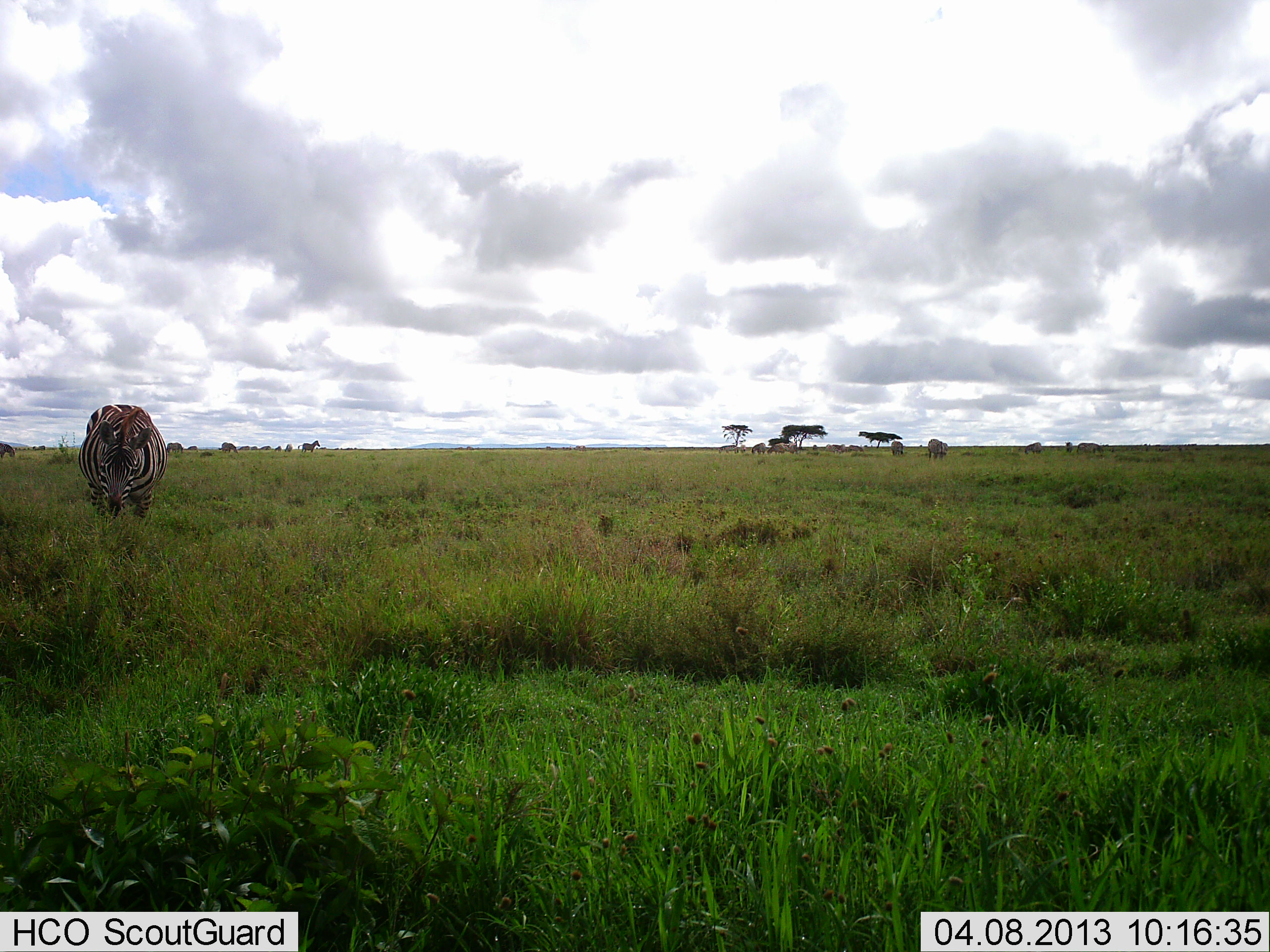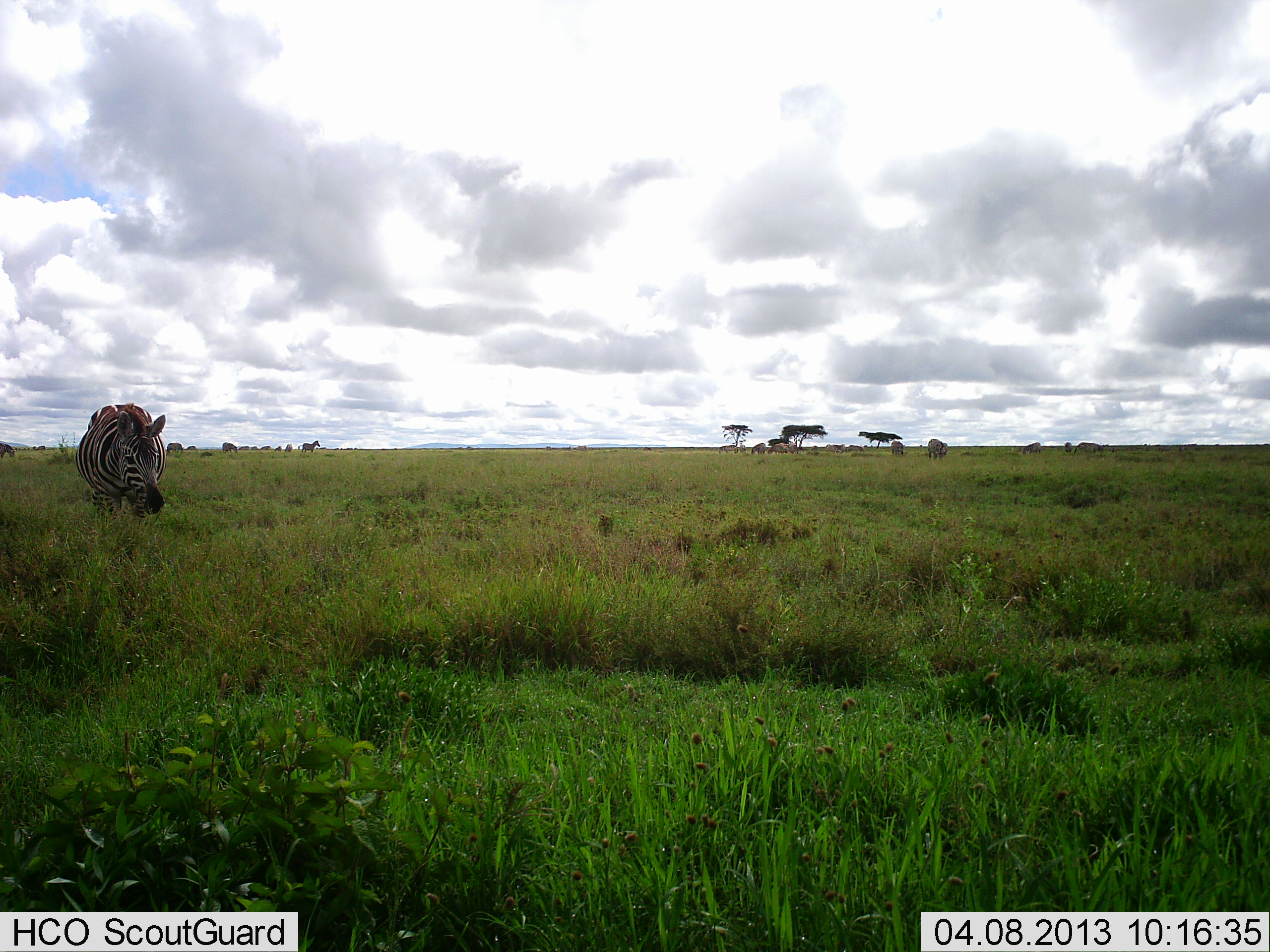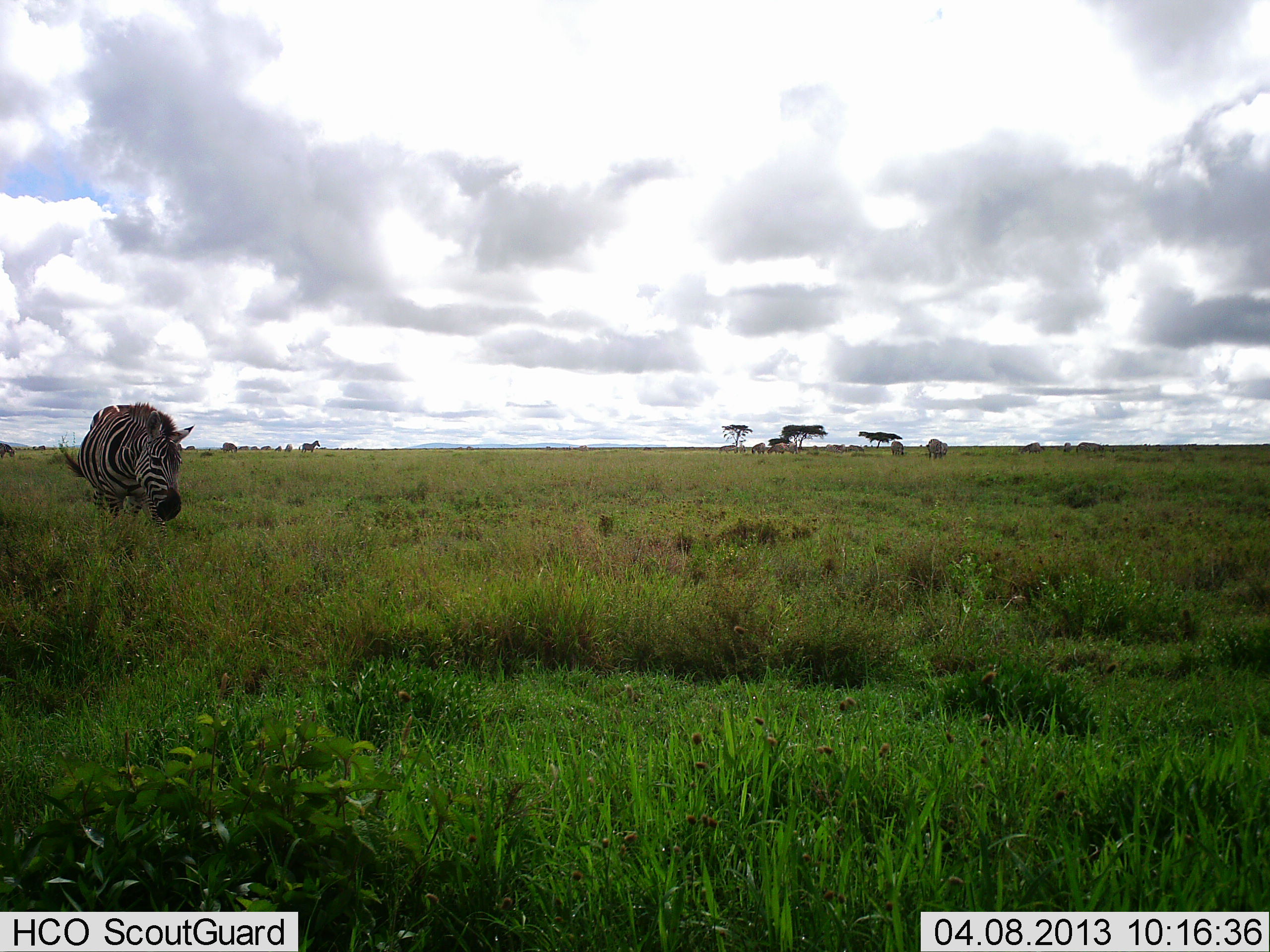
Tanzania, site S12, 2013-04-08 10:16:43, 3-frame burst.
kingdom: Animalia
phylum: Chordata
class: Mammalia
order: Perissodactyla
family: Equidae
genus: Equus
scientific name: Equus quagga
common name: plains zebra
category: zebra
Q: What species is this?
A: Zebra (plains zebra) (Equus quagga).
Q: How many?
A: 1.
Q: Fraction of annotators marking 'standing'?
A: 52%.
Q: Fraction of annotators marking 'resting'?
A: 0%.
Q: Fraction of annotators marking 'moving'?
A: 43%.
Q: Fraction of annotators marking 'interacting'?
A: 0%.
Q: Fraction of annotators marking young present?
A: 0%.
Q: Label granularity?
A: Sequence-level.